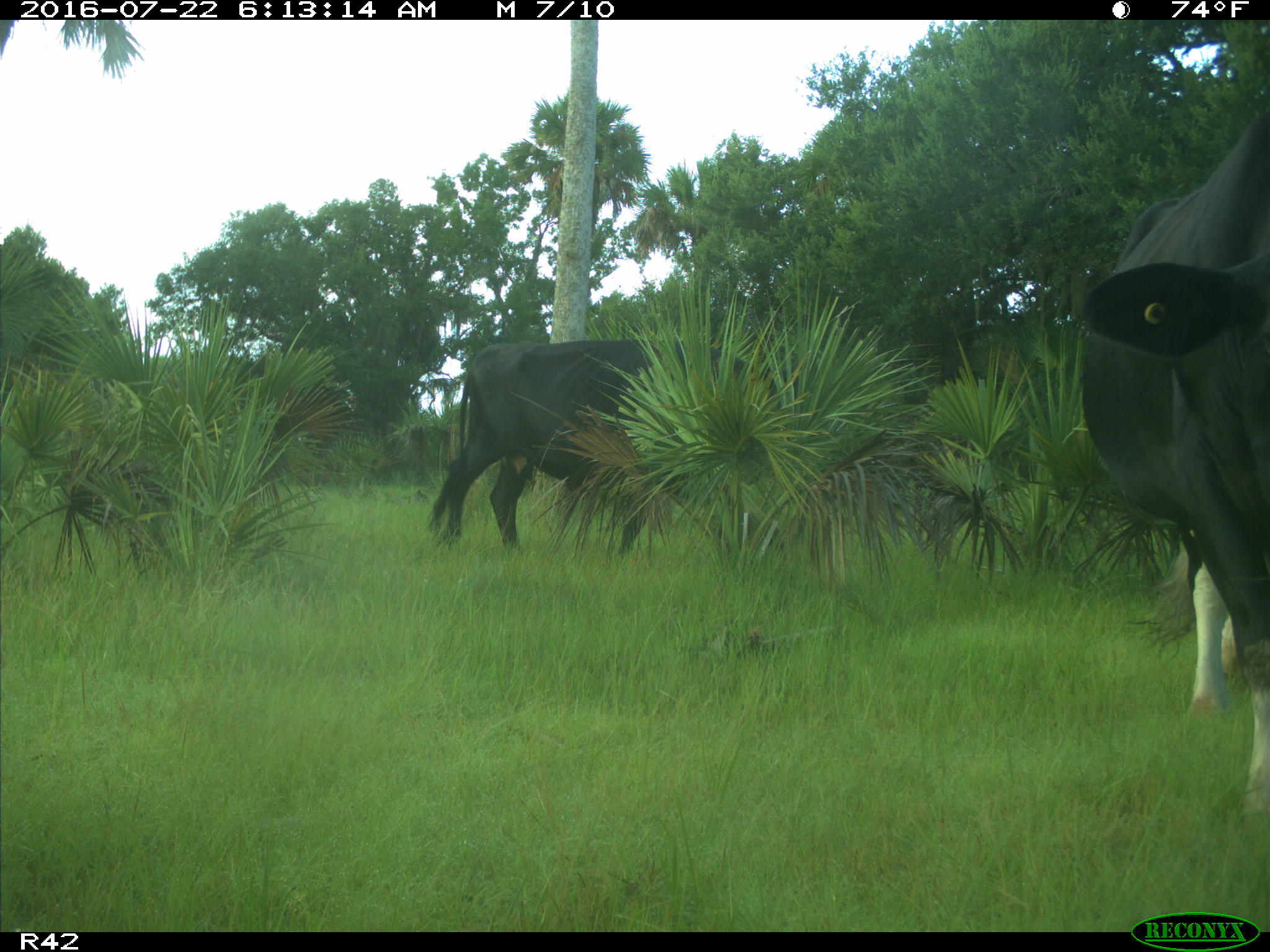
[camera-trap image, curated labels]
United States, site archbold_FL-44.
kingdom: Animalia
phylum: Chordata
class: Mammalia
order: Artiodactyla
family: Bovidae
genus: Bos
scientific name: Bos taurus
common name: domestic cow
Bos taurus (domestic cow).